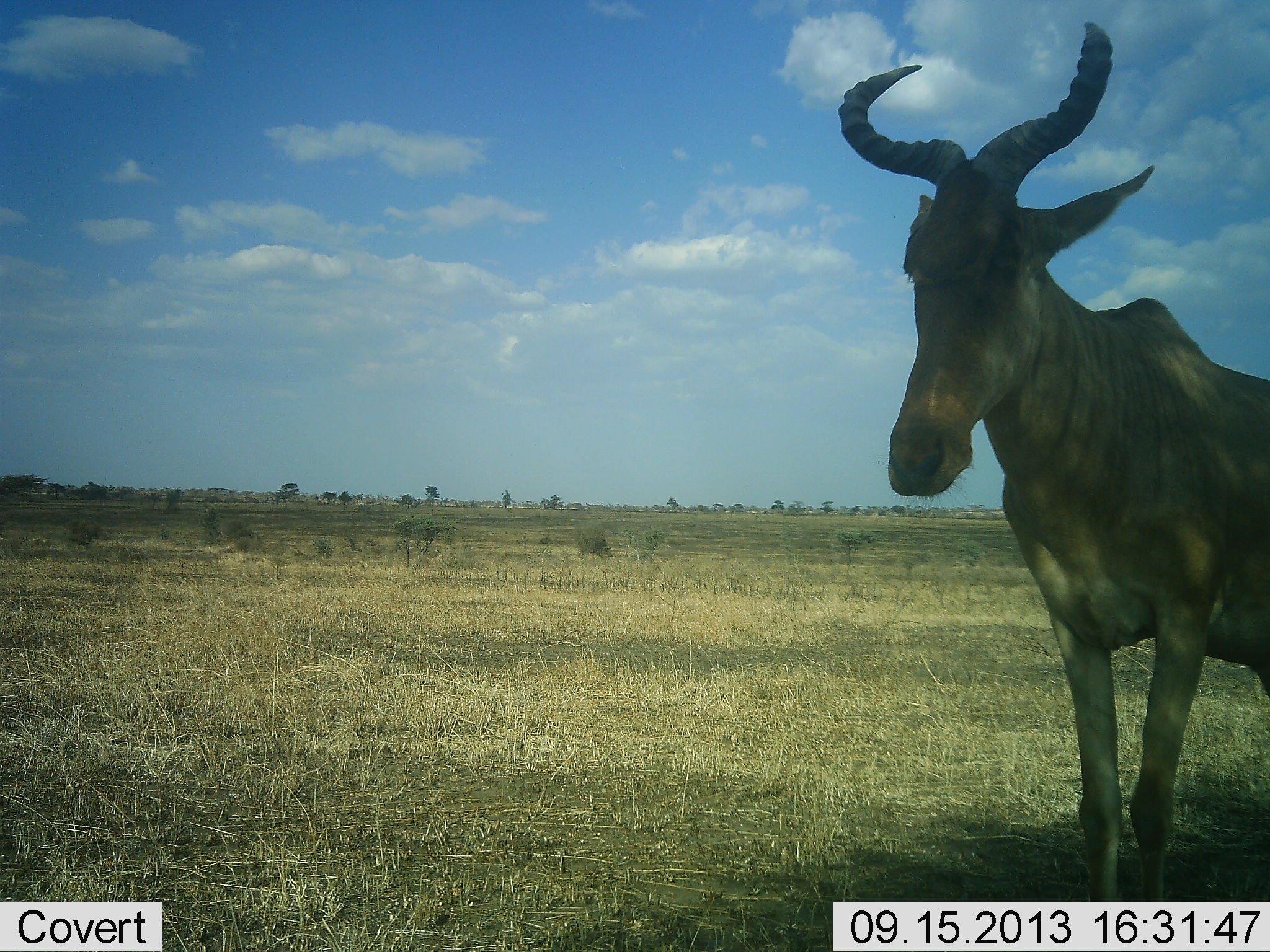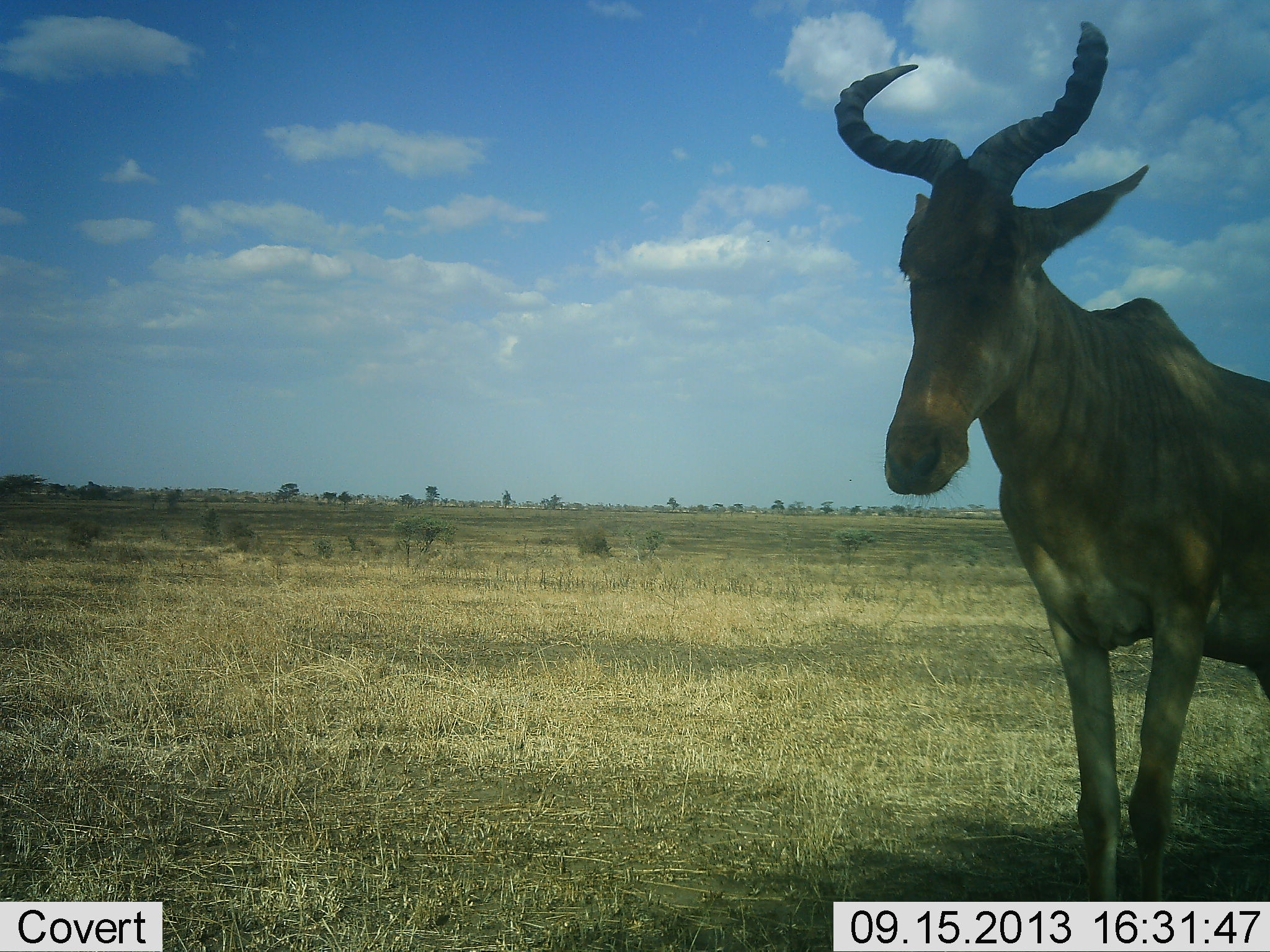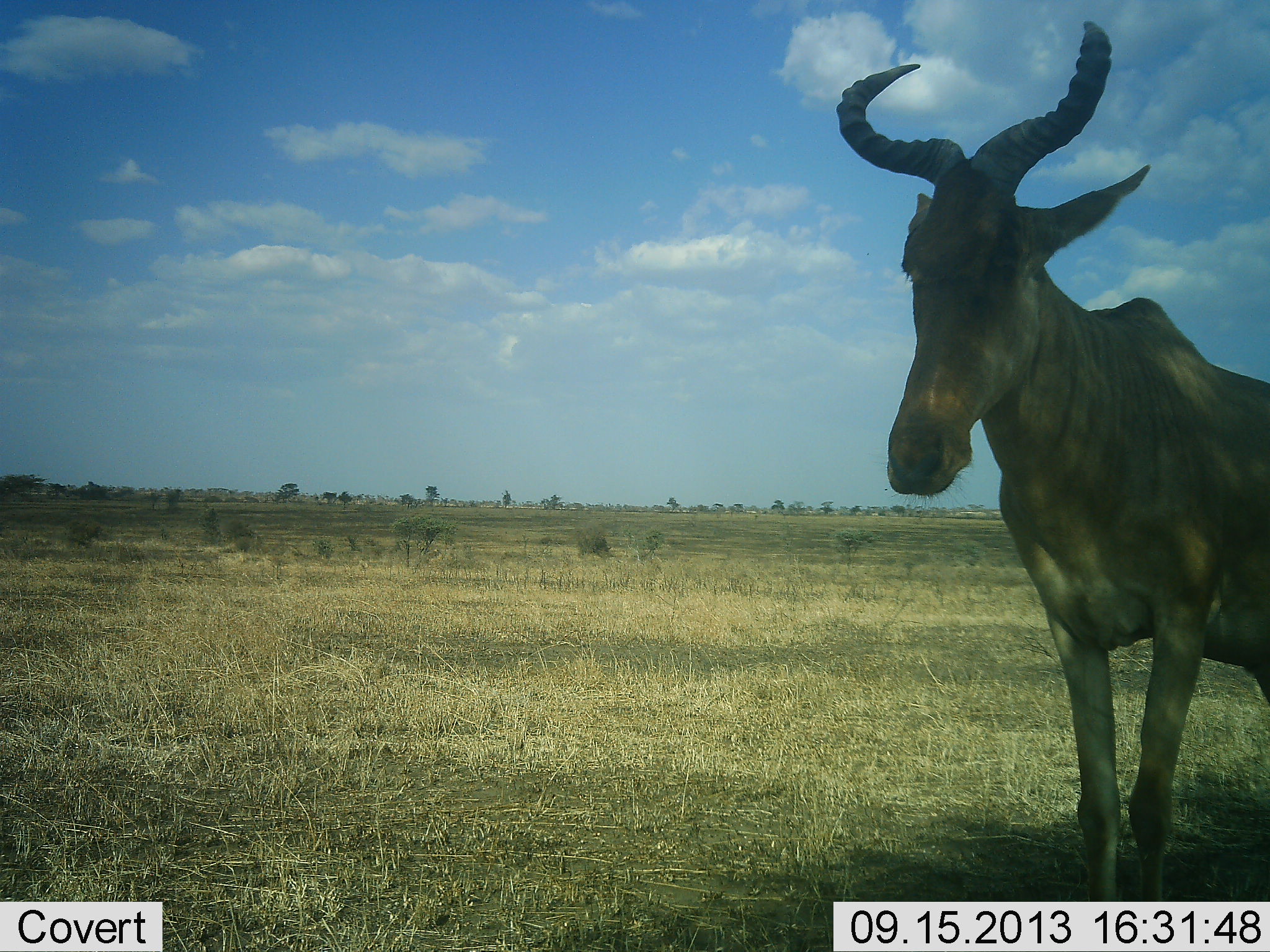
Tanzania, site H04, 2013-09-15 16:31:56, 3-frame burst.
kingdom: Animalia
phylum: Chordata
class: Mammalia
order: Artiodactyla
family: Bovidae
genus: Alcelaphus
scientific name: Alcelaphus buselaphus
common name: hartebeest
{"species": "hartebeest (Alcelaphus buselaphus)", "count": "1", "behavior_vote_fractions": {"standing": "100%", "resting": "0%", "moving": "0%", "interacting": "0%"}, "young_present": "0%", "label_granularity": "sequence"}